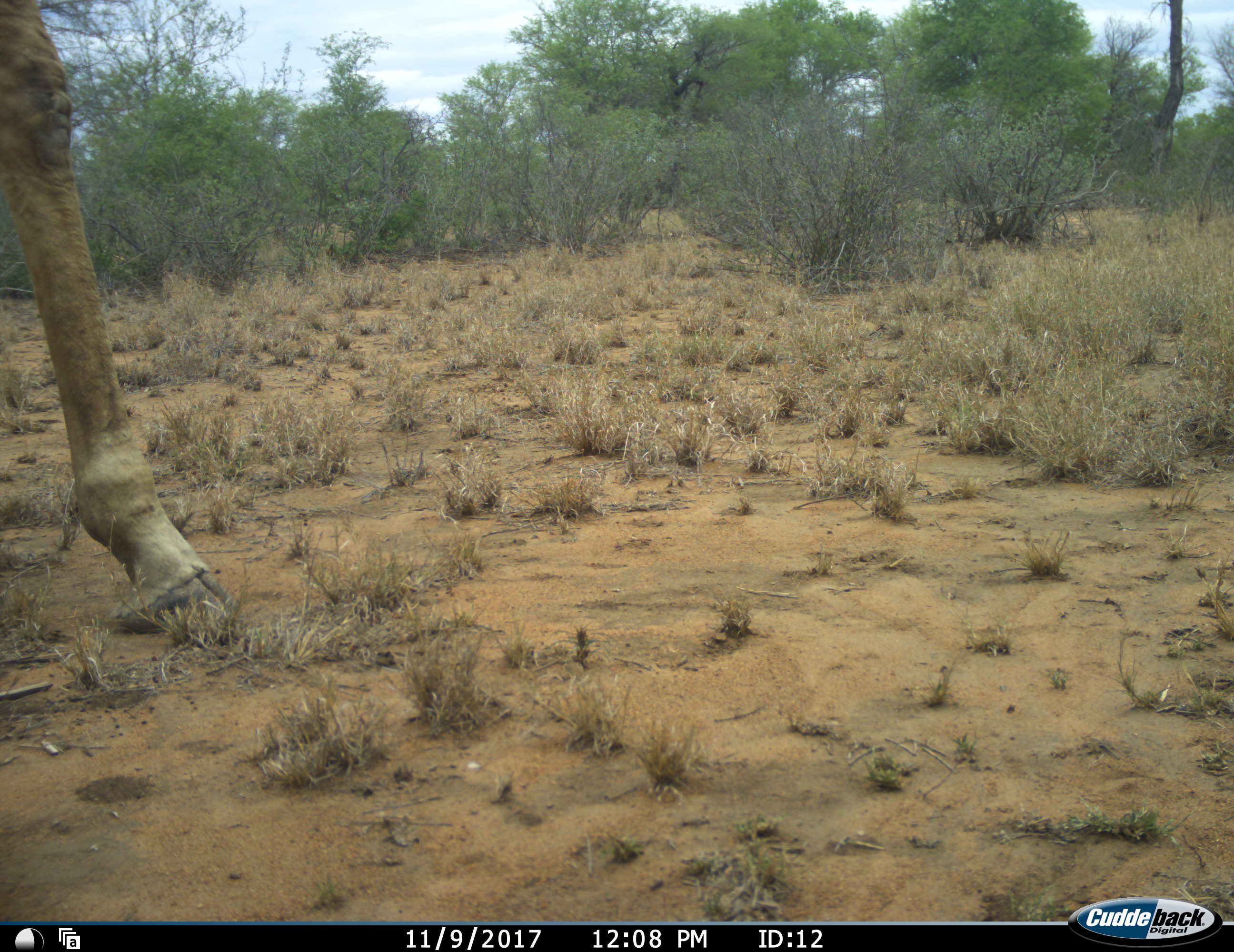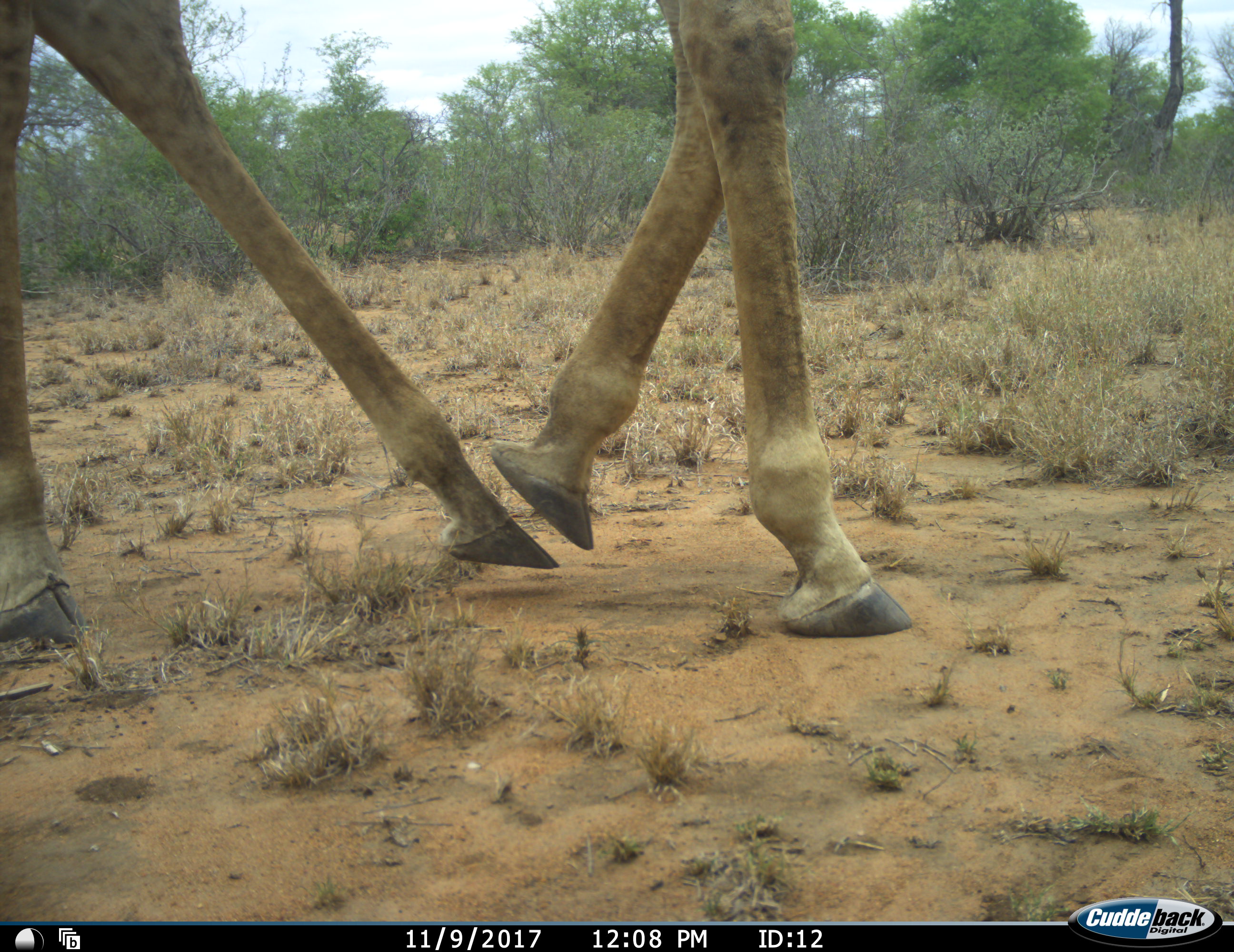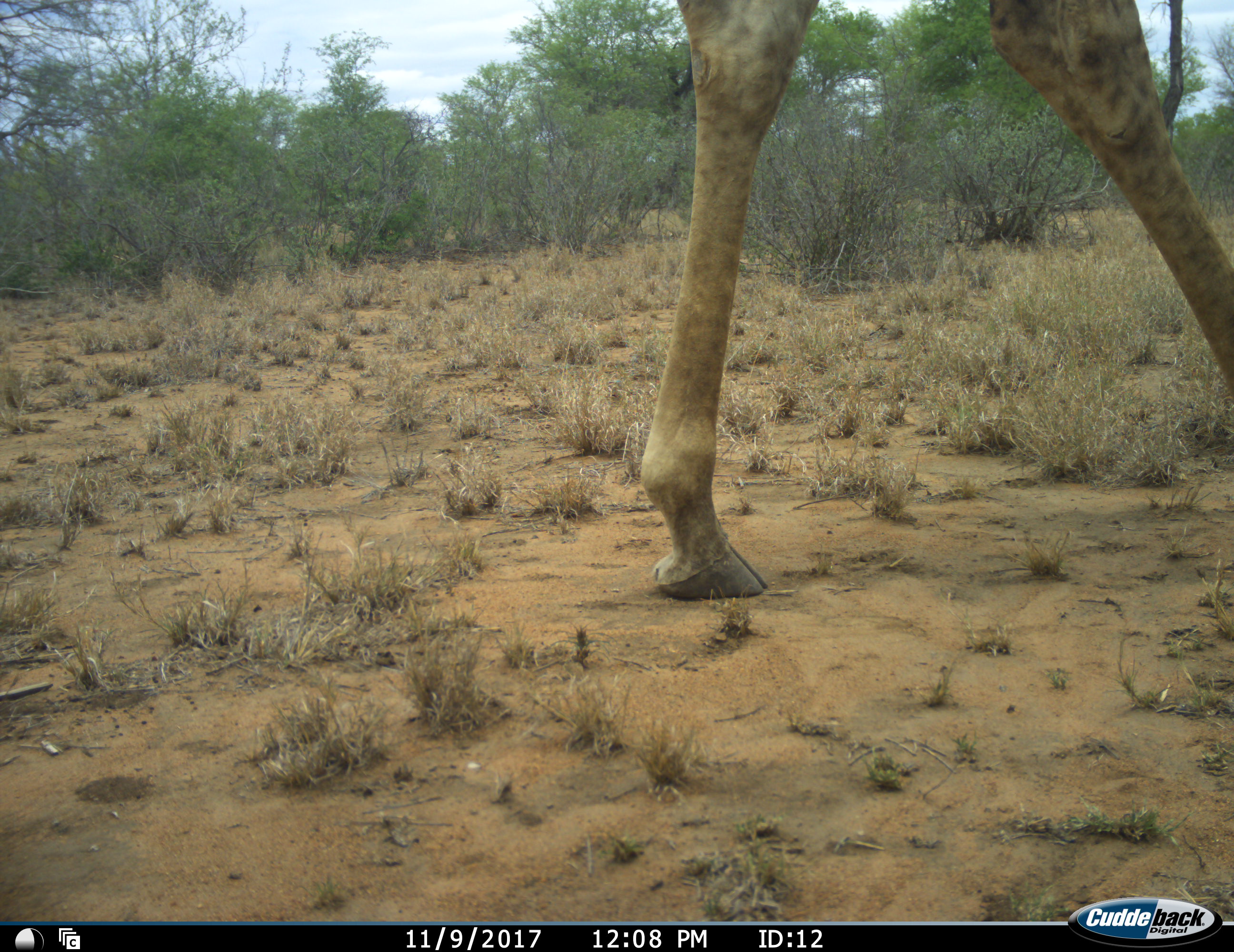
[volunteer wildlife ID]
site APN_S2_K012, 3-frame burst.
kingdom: Animalia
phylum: Chordata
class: Mammalia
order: Artiodactyla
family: Giraffidae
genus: Giraffa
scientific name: Giraffa camelopardalis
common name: giraffe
Giraffe (Giraffa camelopardalis), count 1. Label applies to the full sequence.